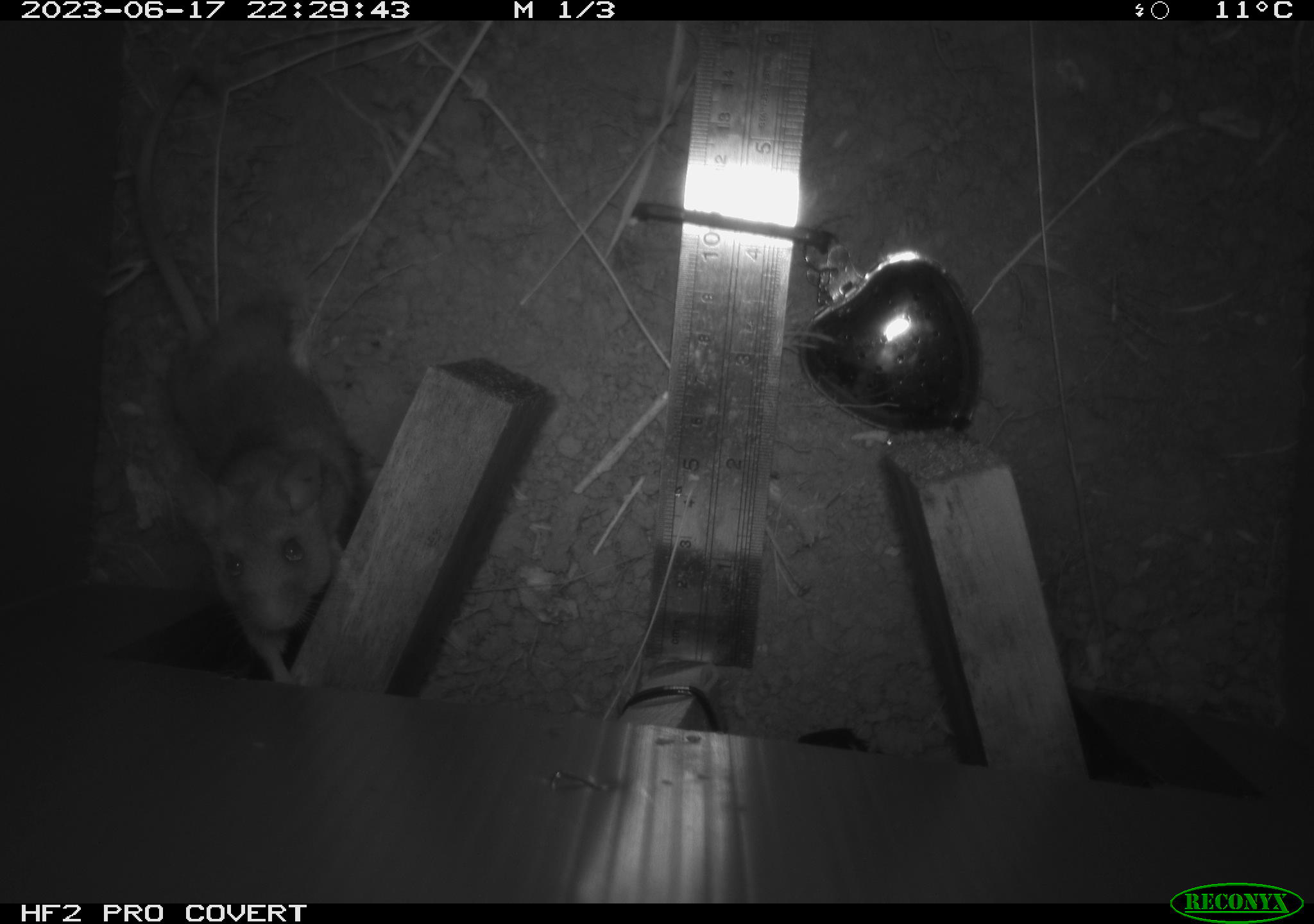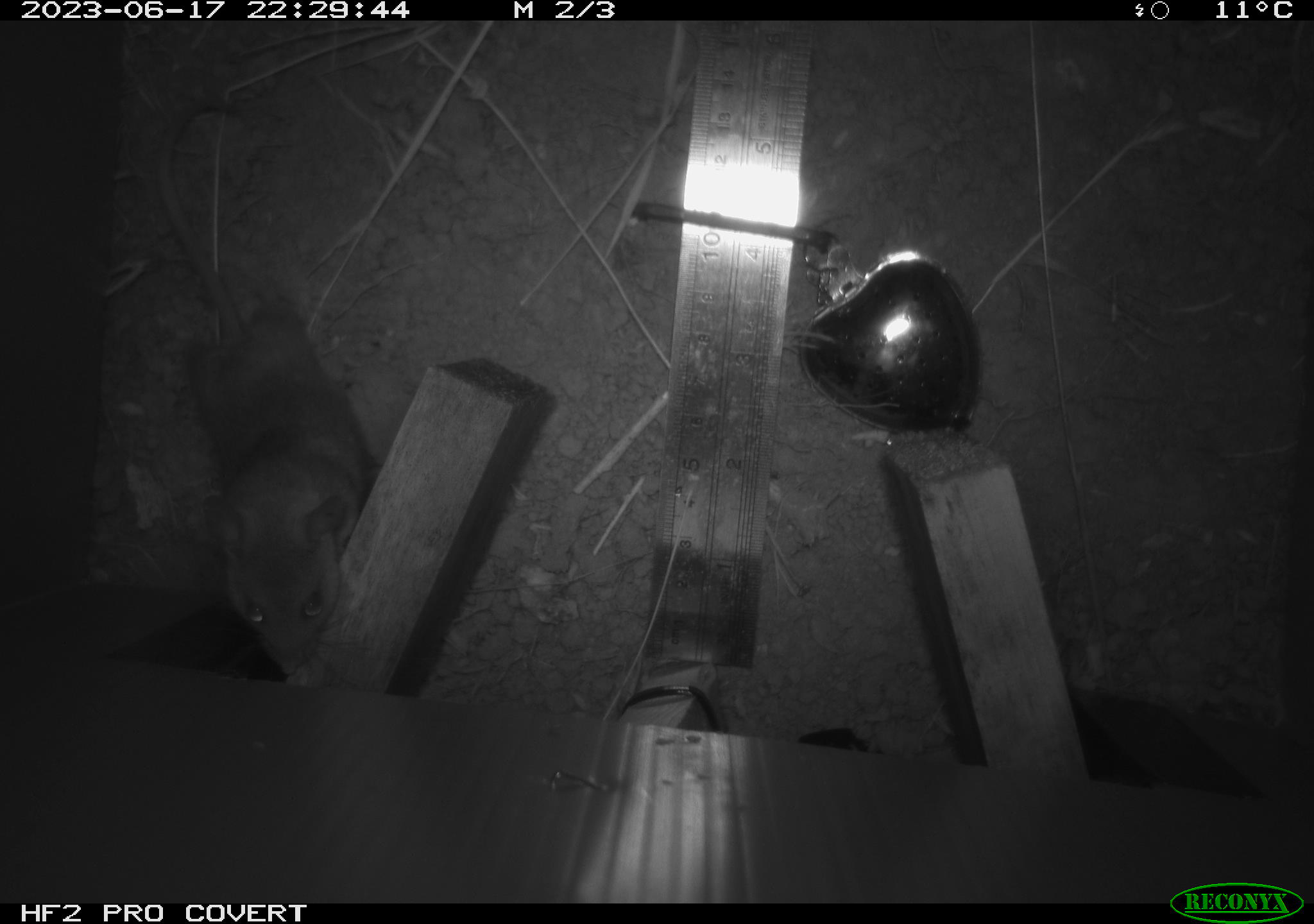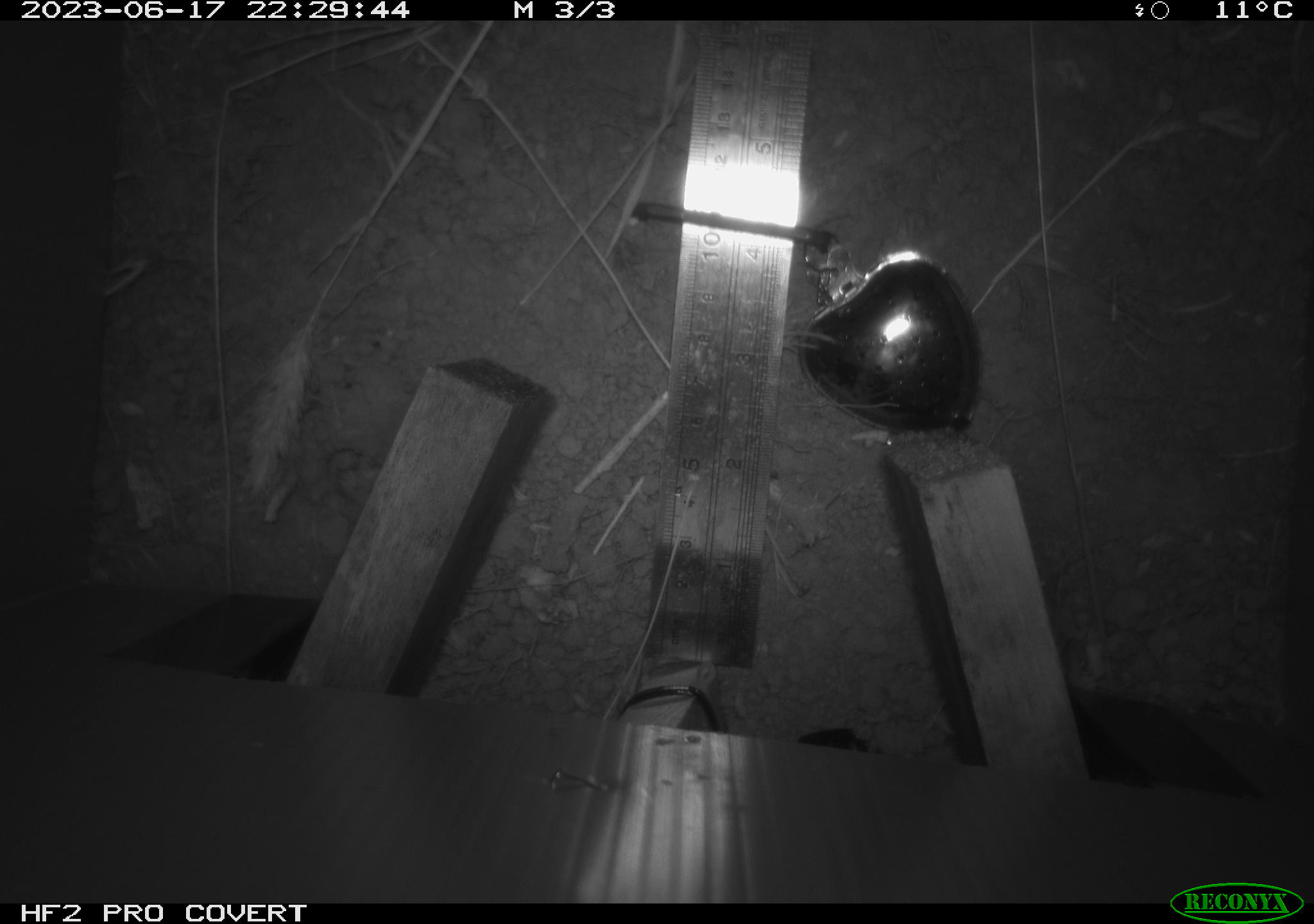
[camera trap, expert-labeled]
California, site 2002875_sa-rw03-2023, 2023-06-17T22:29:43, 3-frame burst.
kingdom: Animalia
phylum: Chordata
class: Mammalia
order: Rodentia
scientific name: Rodentia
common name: mouse species